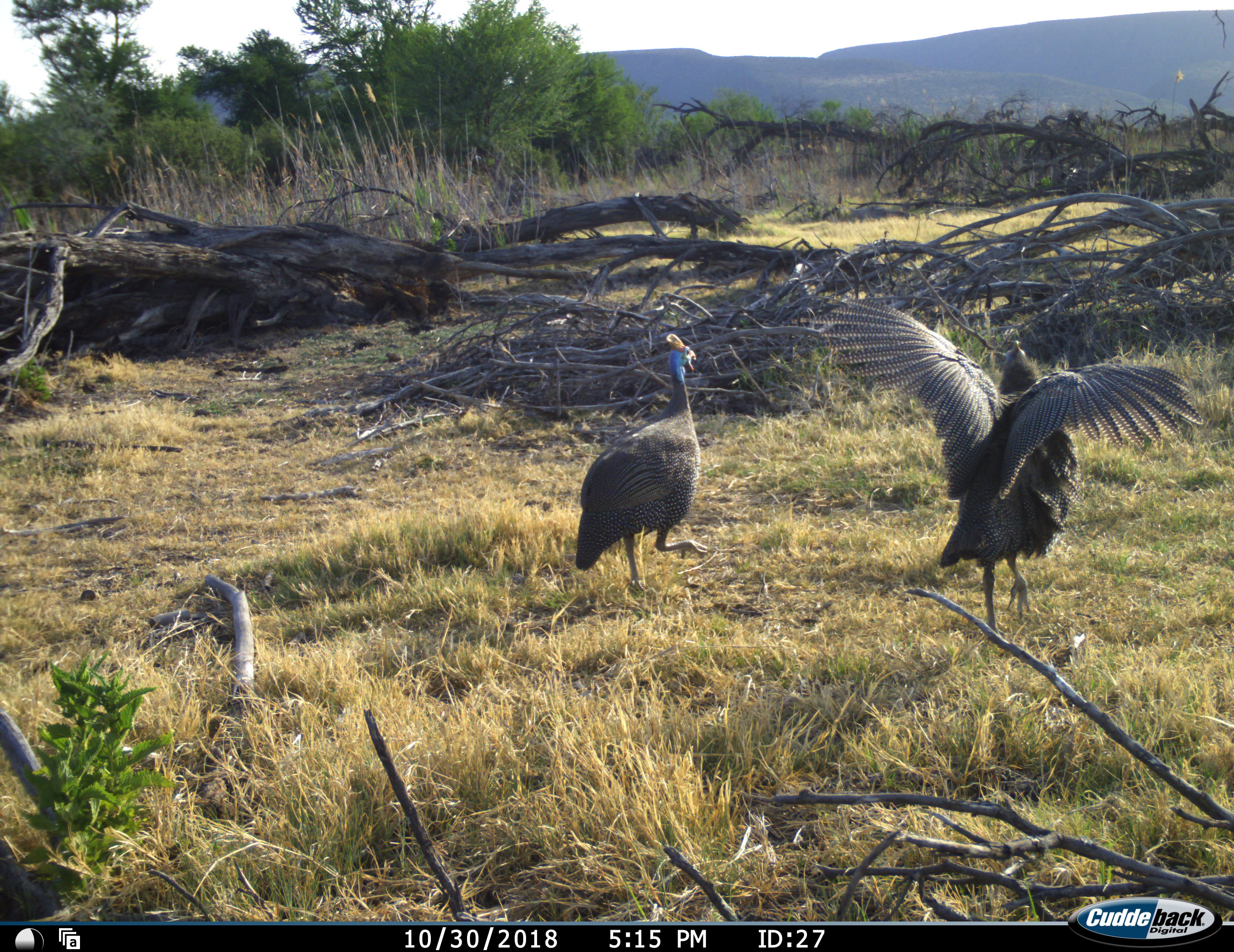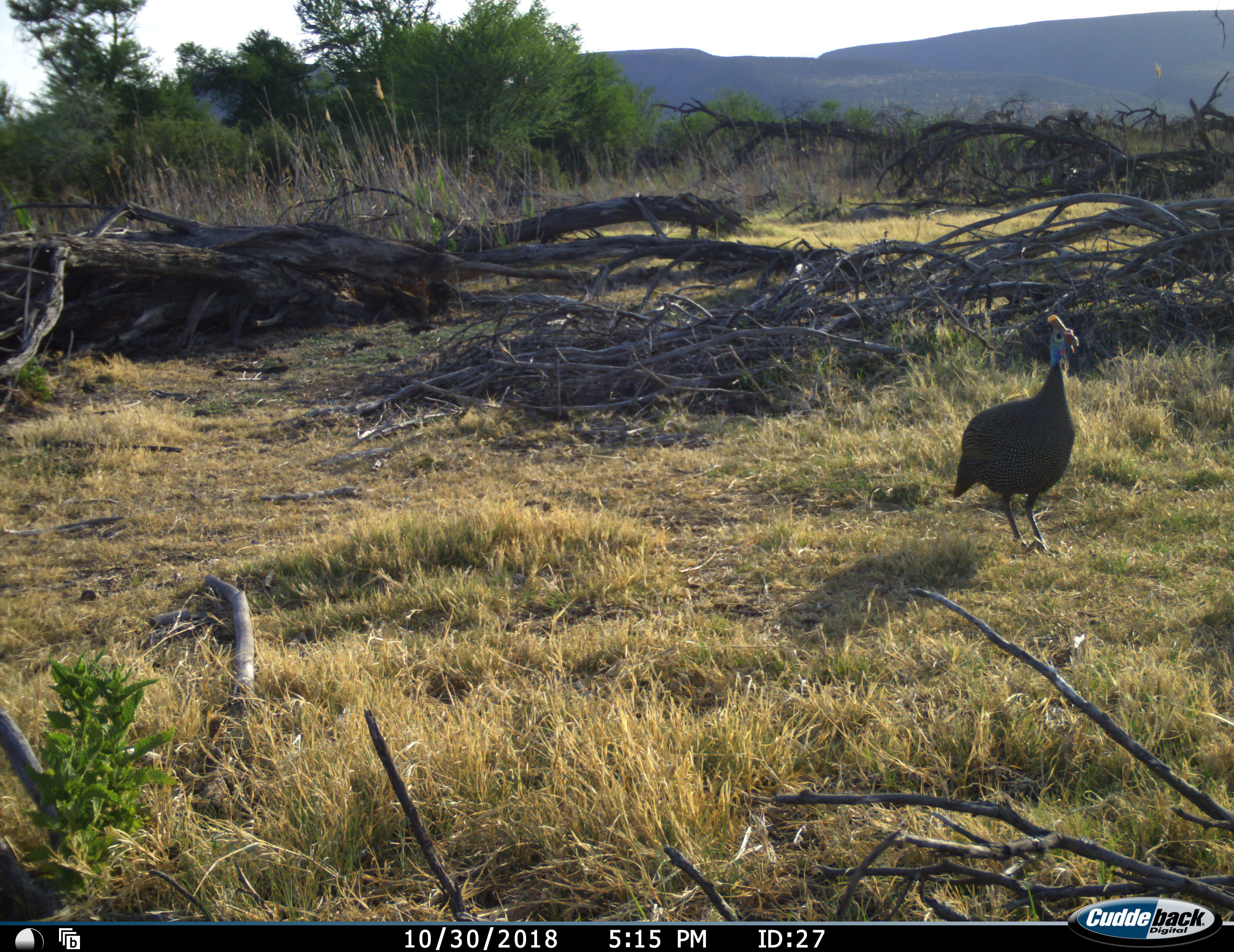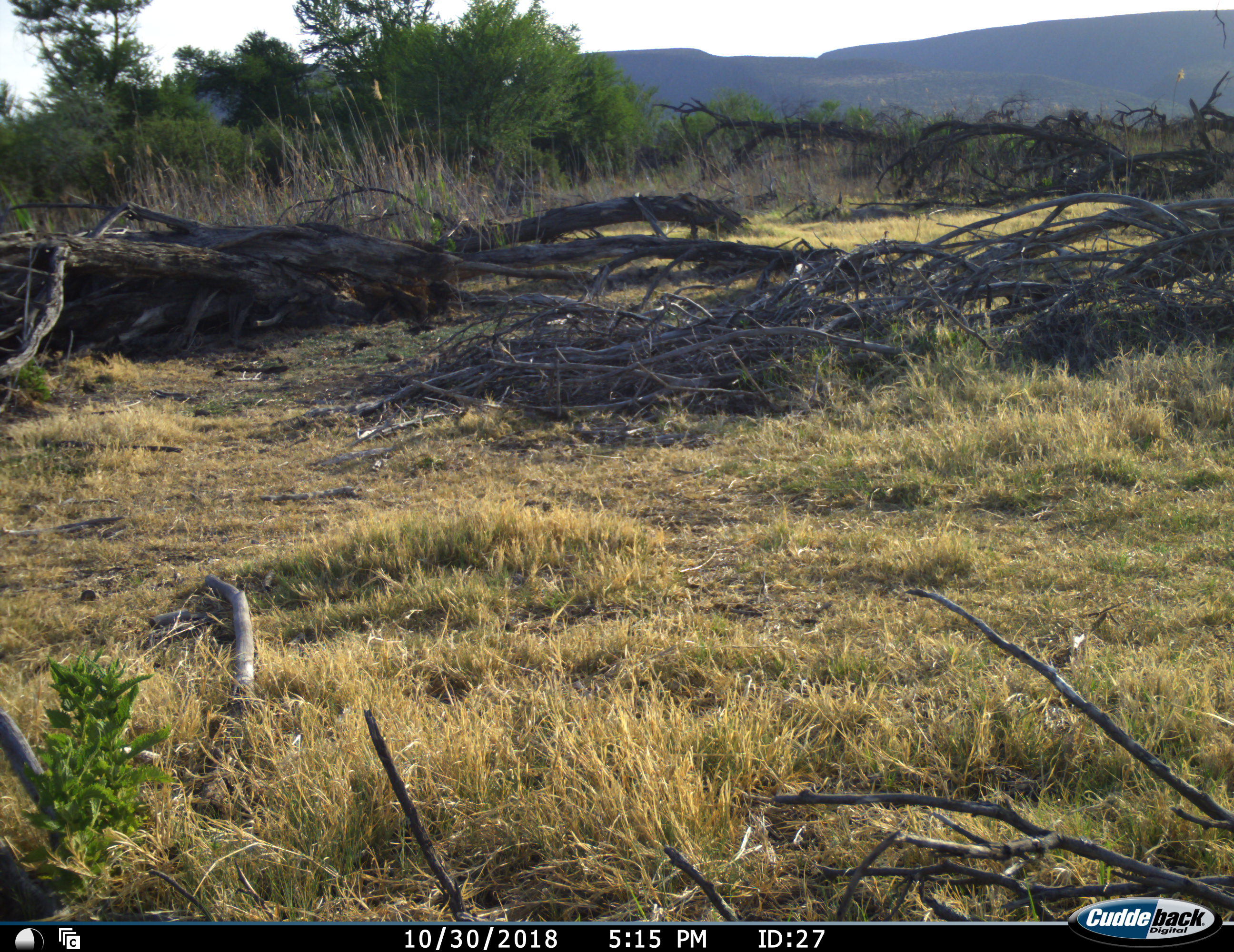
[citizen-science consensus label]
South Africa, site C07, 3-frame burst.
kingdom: Animalia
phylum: Chordata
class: Aves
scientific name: Aves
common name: bird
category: birdother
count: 2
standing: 0%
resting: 0%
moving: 100%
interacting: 0%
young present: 0%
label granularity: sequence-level